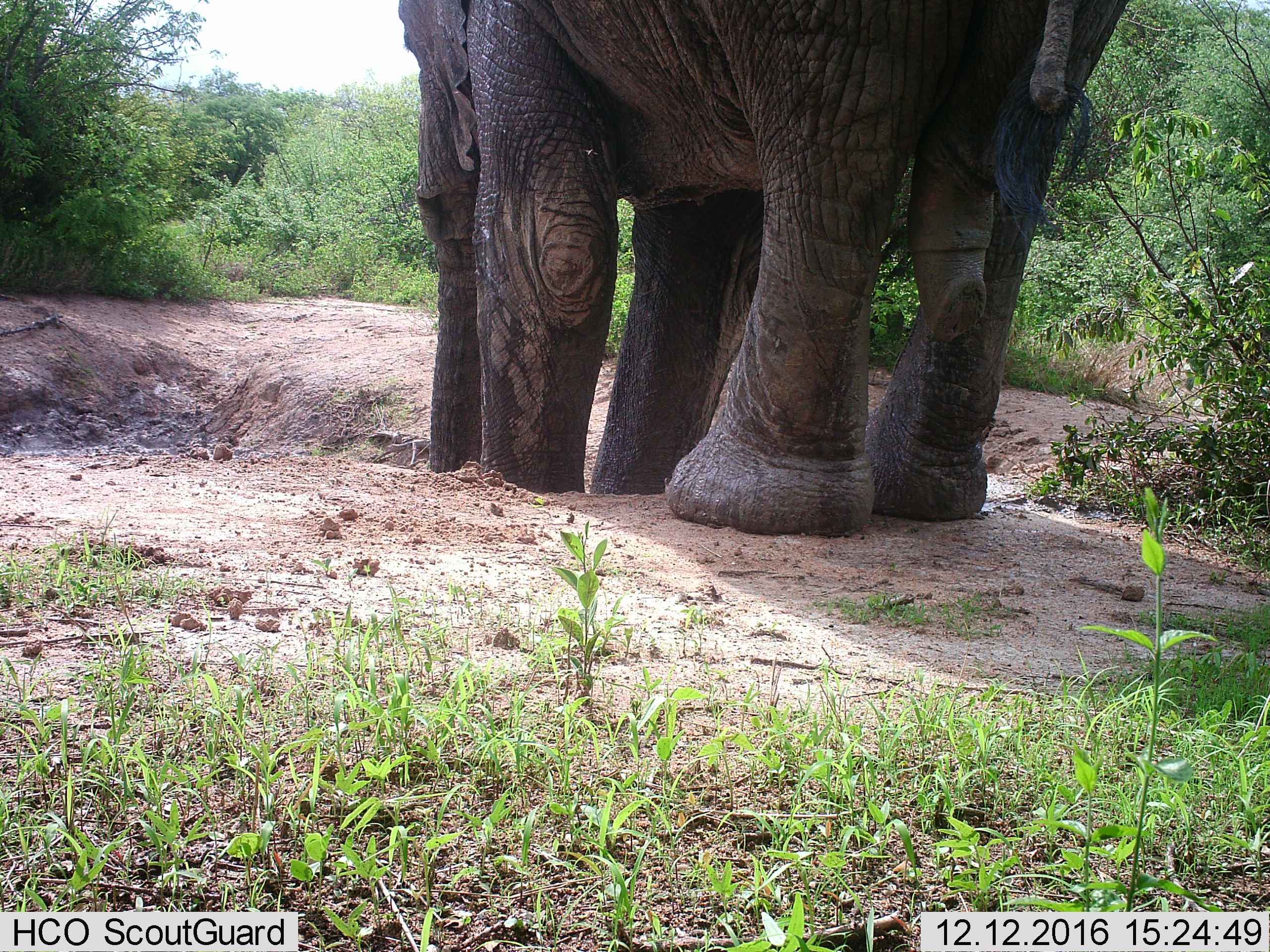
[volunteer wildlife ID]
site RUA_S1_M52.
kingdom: Animalia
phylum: Chordata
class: Mammalia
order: Proboscidea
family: Elephantidae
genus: Loxodonta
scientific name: Loxodonta africana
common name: african bush elephant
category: elephant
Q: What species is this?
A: Elephant (african bush elephant) (Loxodonta africana).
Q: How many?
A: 1.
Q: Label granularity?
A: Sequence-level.